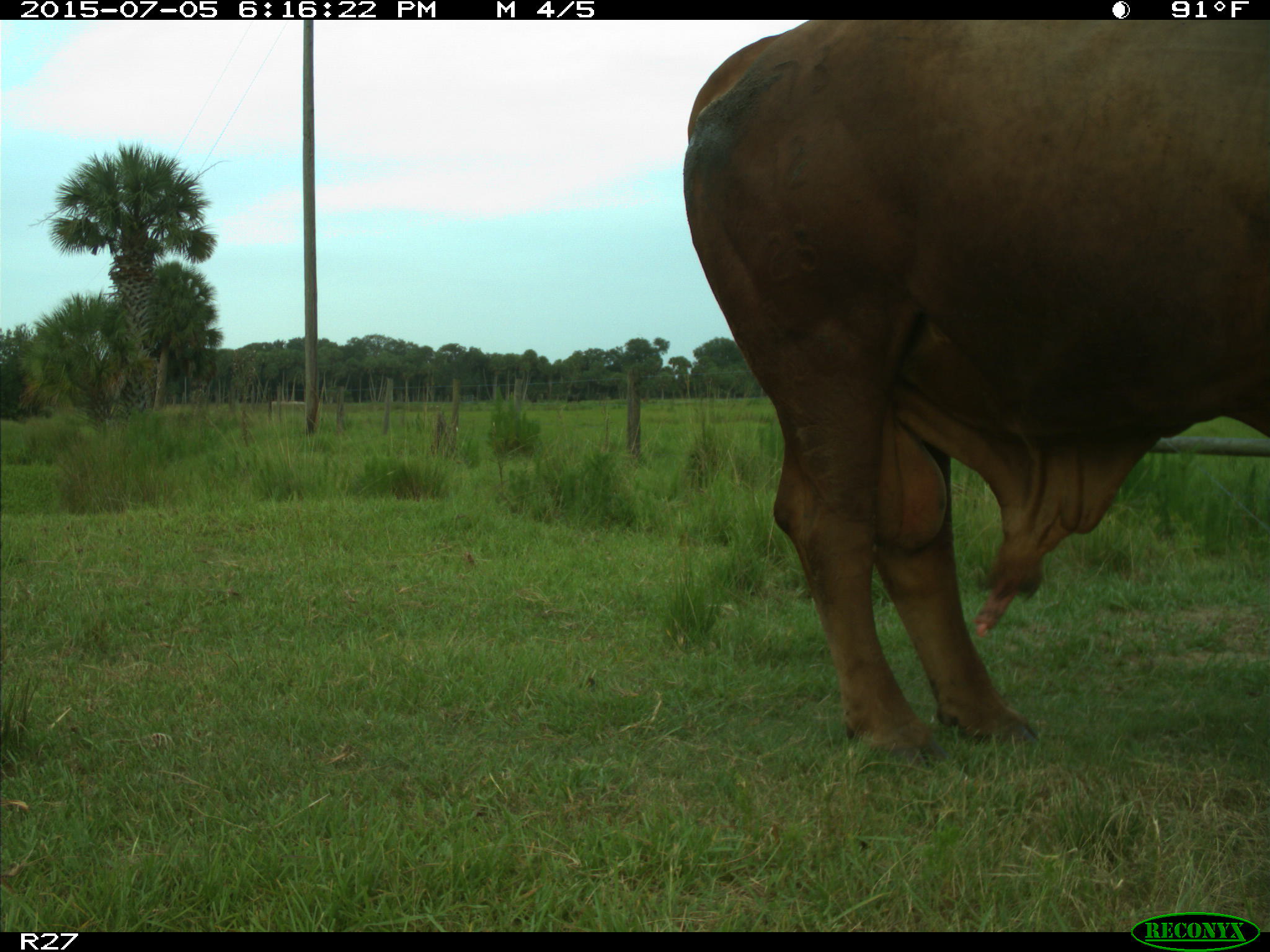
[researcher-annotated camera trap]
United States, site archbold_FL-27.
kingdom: Animalia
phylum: Chordata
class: Mammalia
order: Artiodactyla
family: Bovidae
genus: Bos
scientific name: Bos taurus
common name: domestic cow